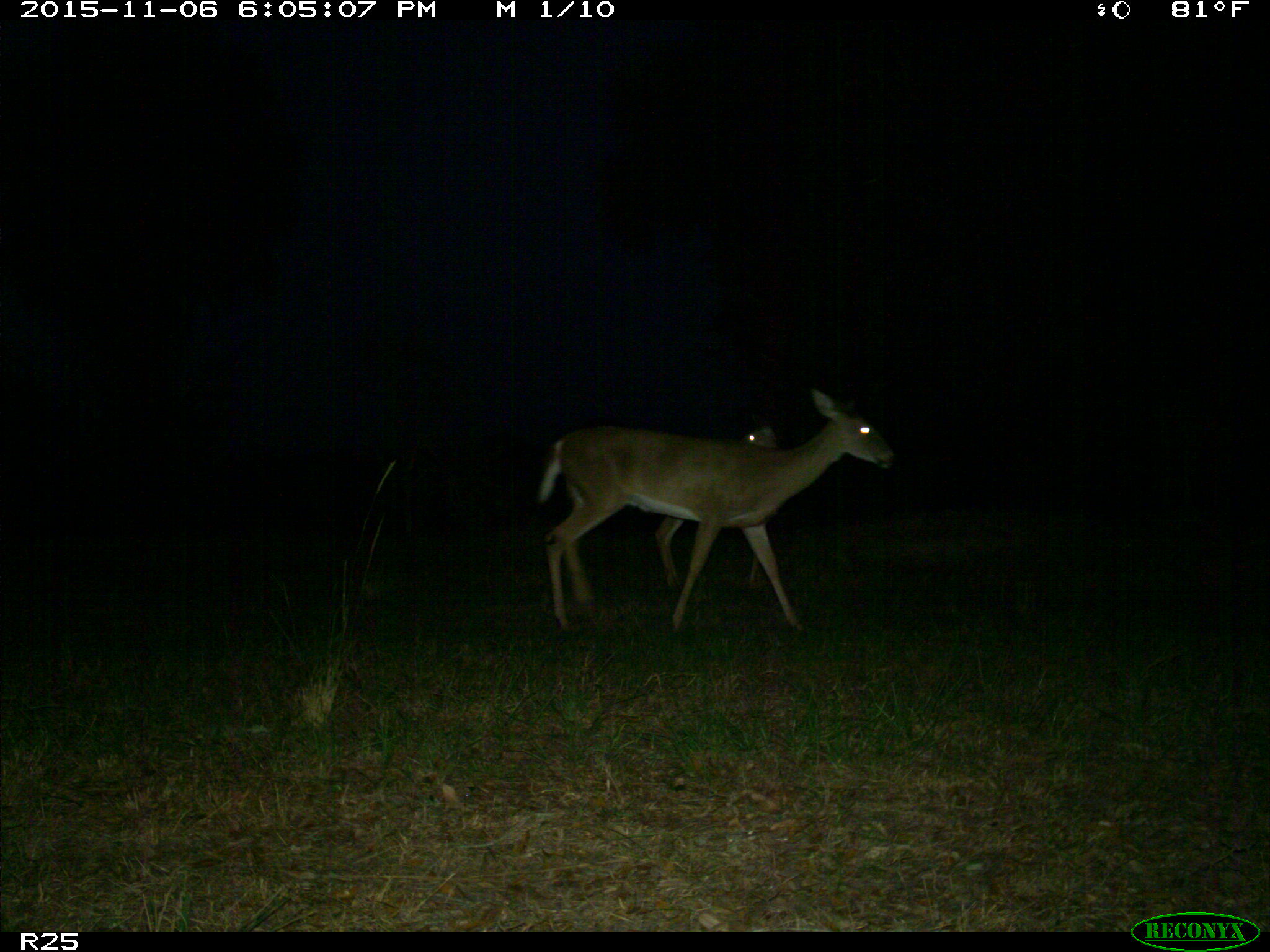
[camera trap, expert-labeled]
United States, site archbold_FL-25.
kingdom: Animalia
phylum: Chordata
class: Mammalia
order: Artiodactyla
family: Cervidae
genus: Odocoileus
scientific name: Odocoileus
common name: deer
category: unidentified deer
Unidentified deer (deer) (Odocoileus).